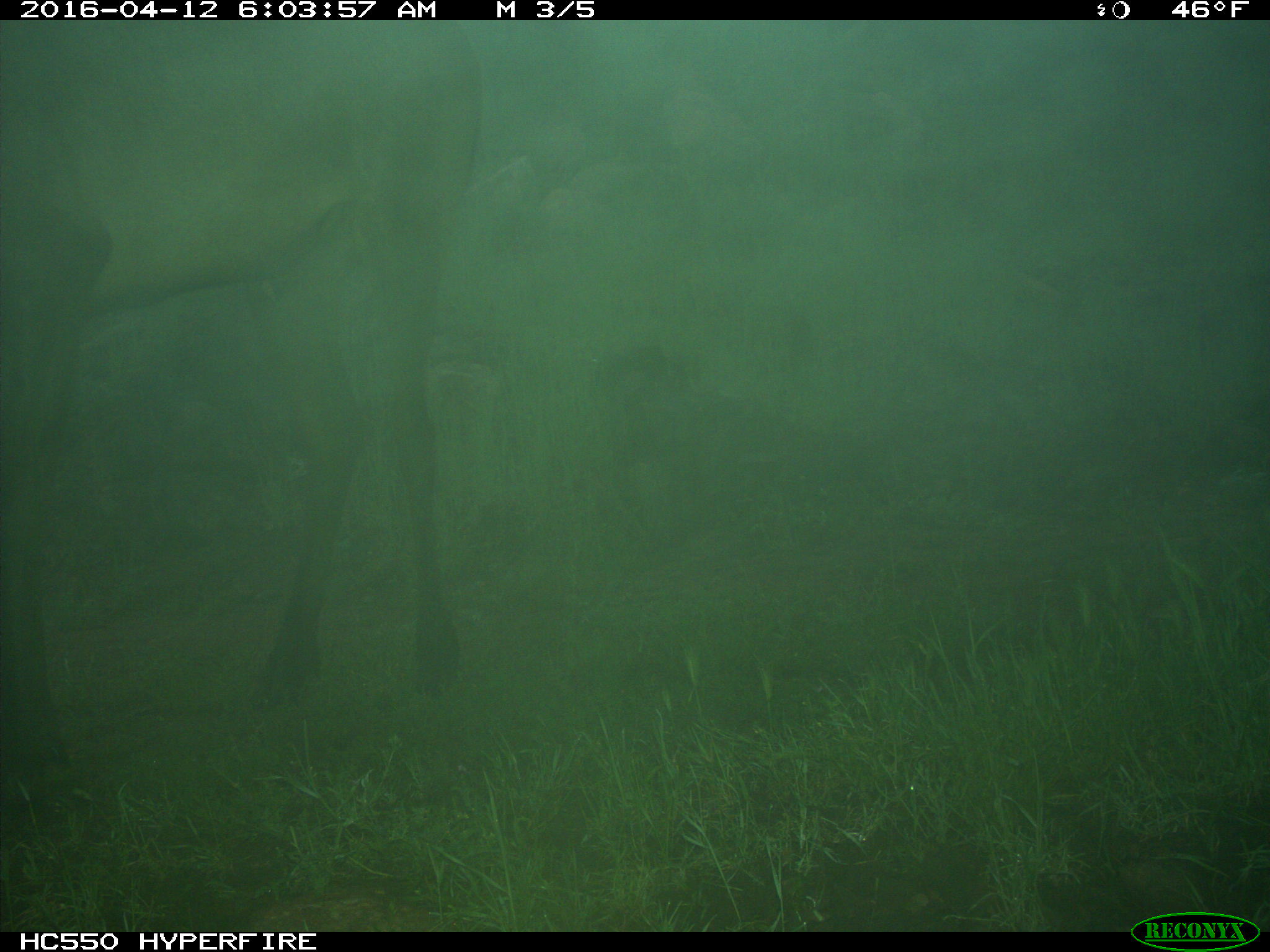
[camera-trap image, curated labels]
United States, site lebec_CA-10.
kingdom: Animalia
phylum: Chordata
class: Mammalia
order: Artiodactyla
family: Cervidae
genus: Cervus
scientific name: Cervus canadensis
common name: elk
Cervus canadensis (elk).